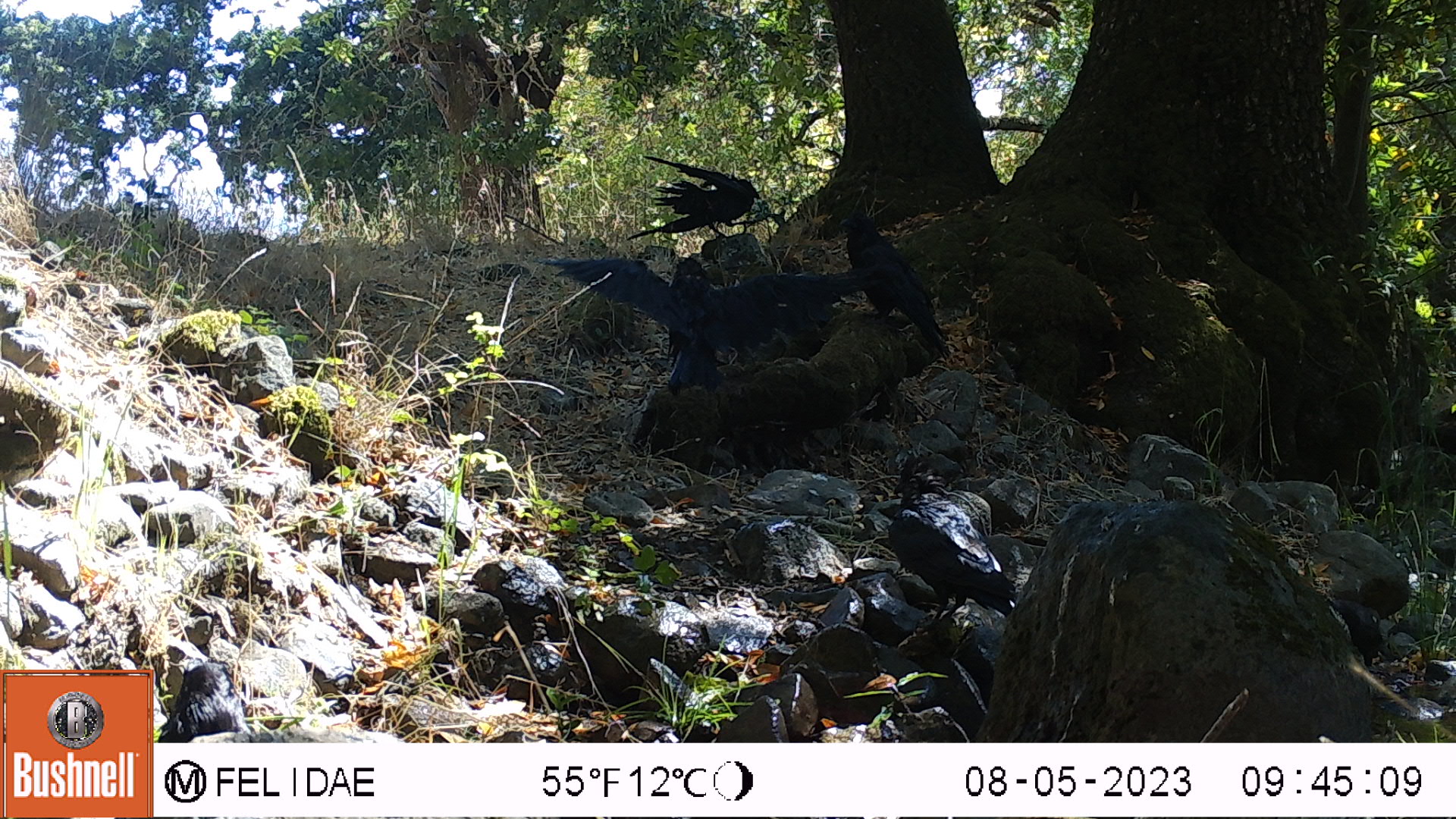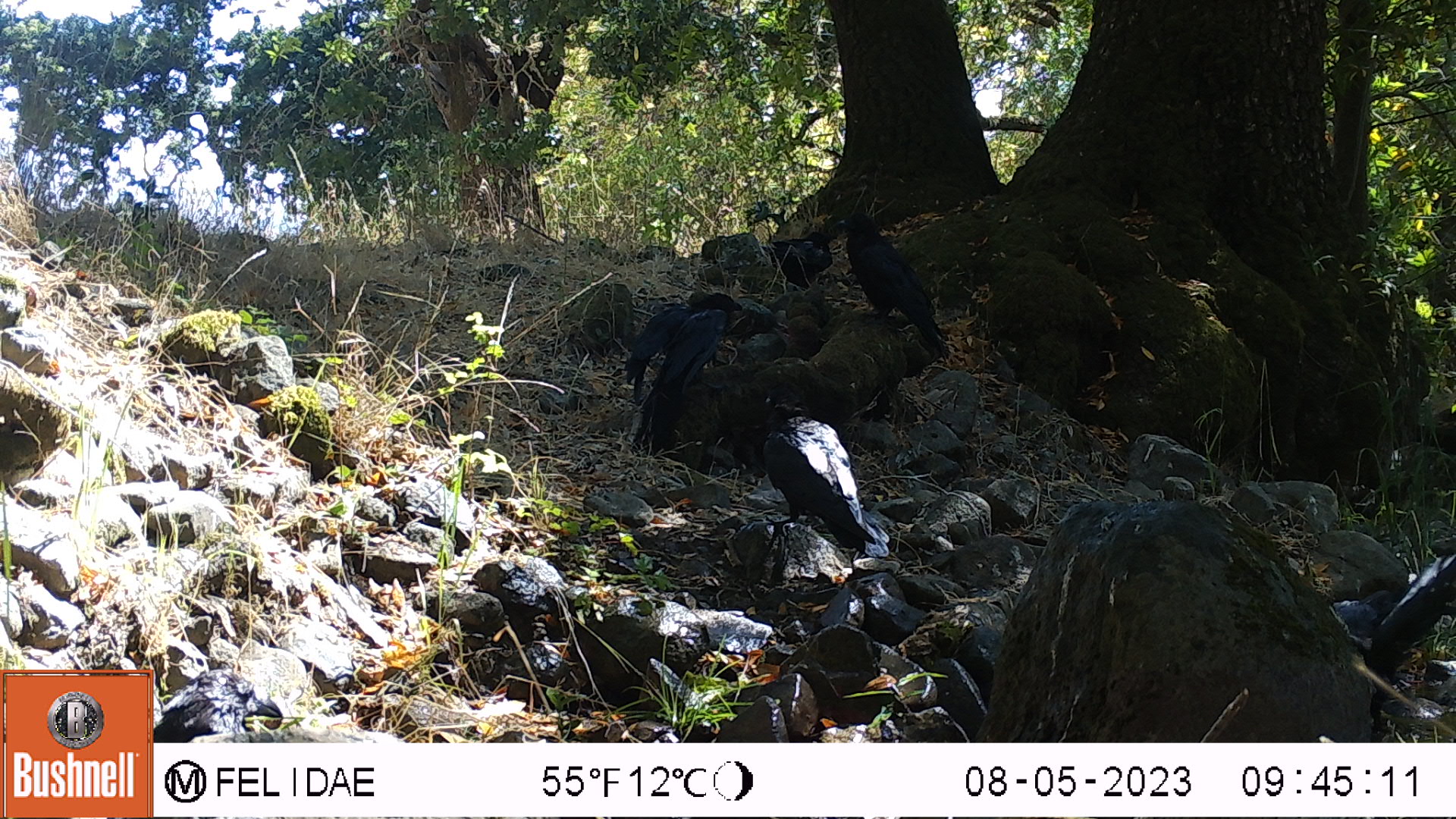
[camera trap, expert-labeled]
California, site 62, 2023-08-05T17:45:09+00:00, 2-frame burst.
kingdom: Animalia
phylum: Chordata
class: Aves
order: Passeriformes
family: Corvidae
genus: Corvus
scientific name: Corvus corax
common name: common raven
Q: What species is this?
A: Common raven (Corvus corax).